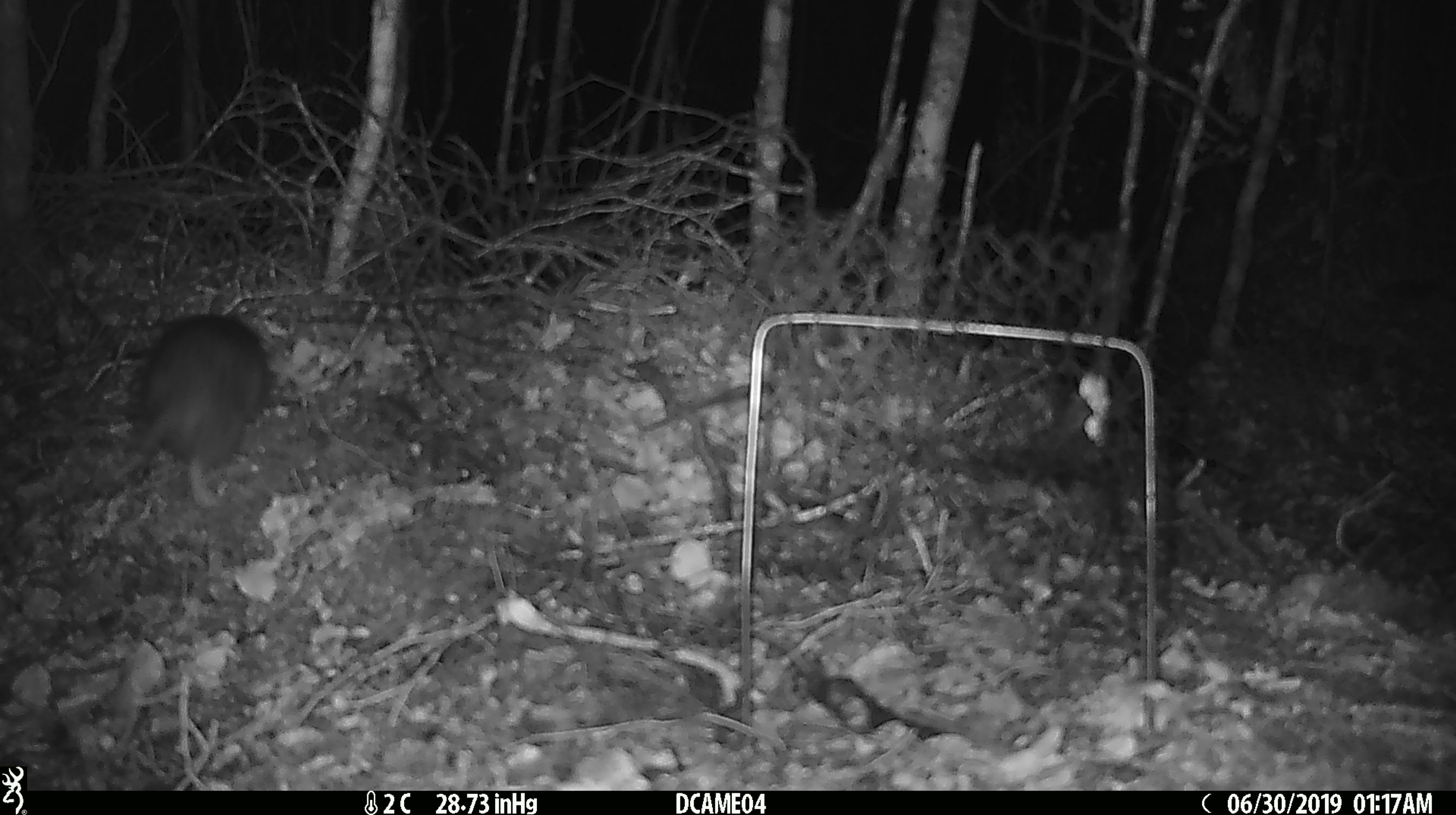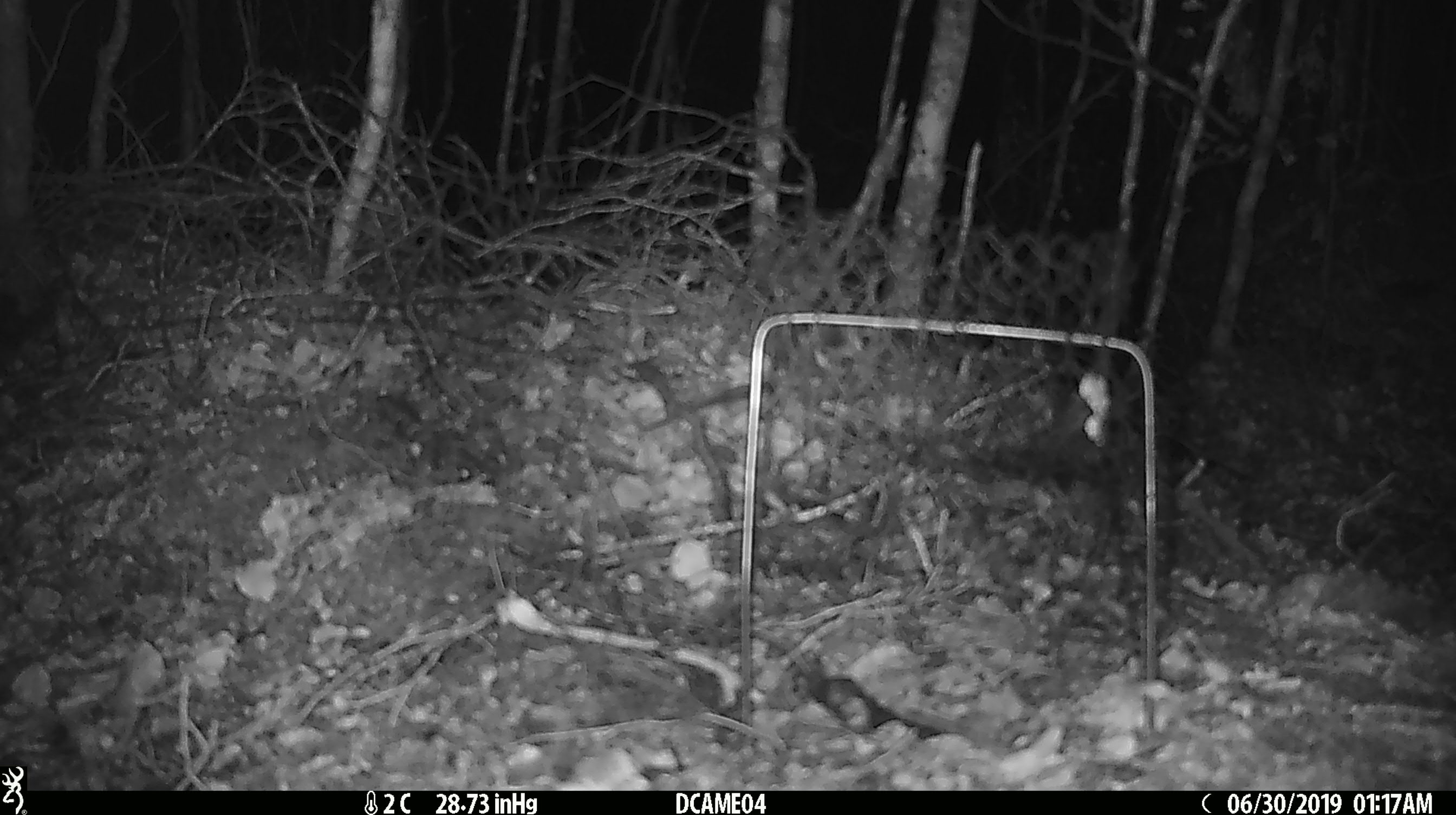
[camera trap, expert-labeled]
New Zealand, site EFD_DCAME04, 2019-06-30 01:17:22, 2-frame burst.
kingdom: Animalia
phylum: Chordata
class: Mammalia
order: Rodentia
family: Muridae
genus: Rattus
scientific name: Rattus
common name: rat